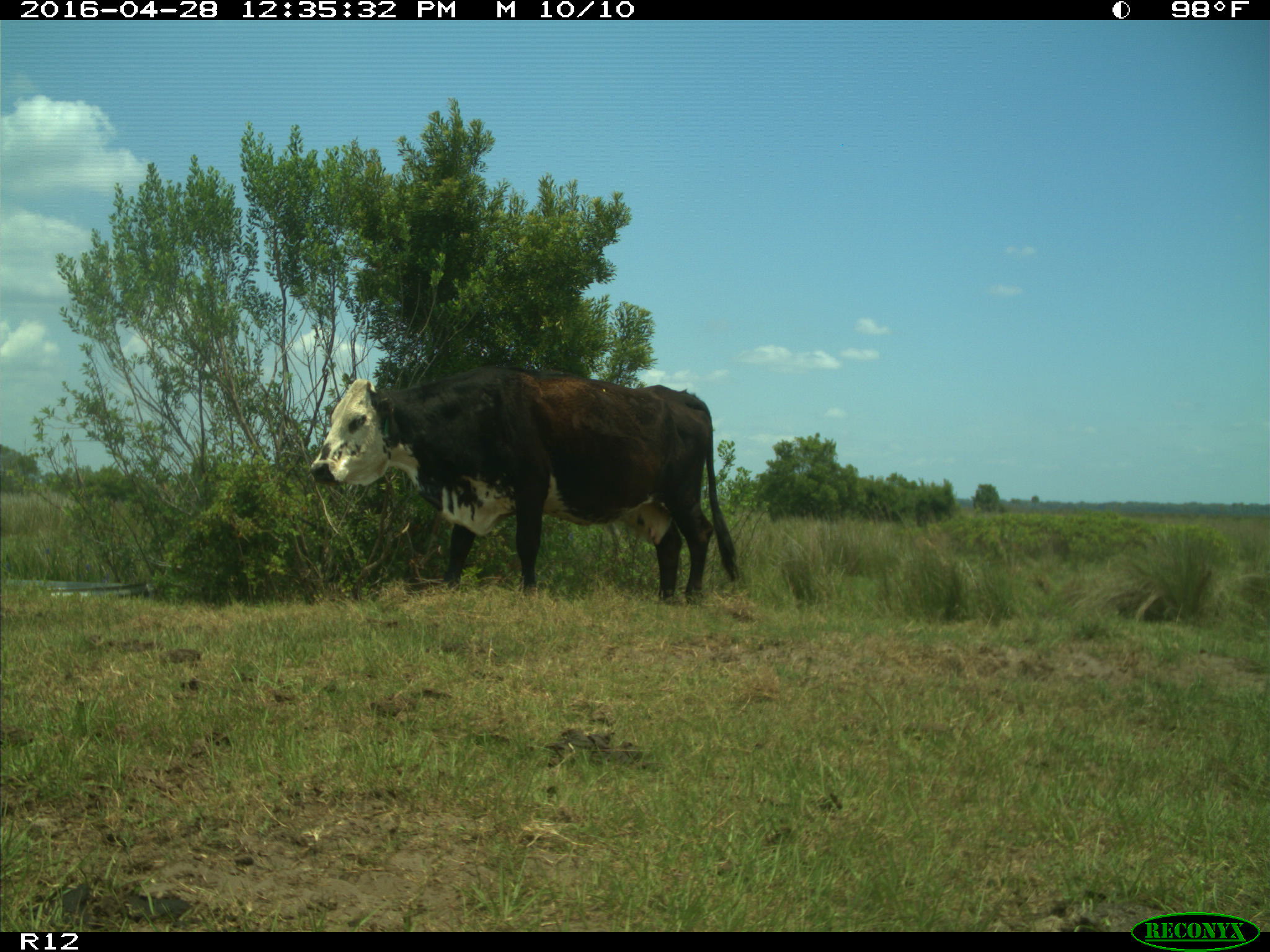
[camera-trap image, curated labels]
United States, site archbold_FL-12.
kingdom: Animalia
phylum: Chordata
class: Mammalia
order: Artiodactyla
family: Bovidae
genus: Bos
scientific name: Bos taurus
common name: domestic cow